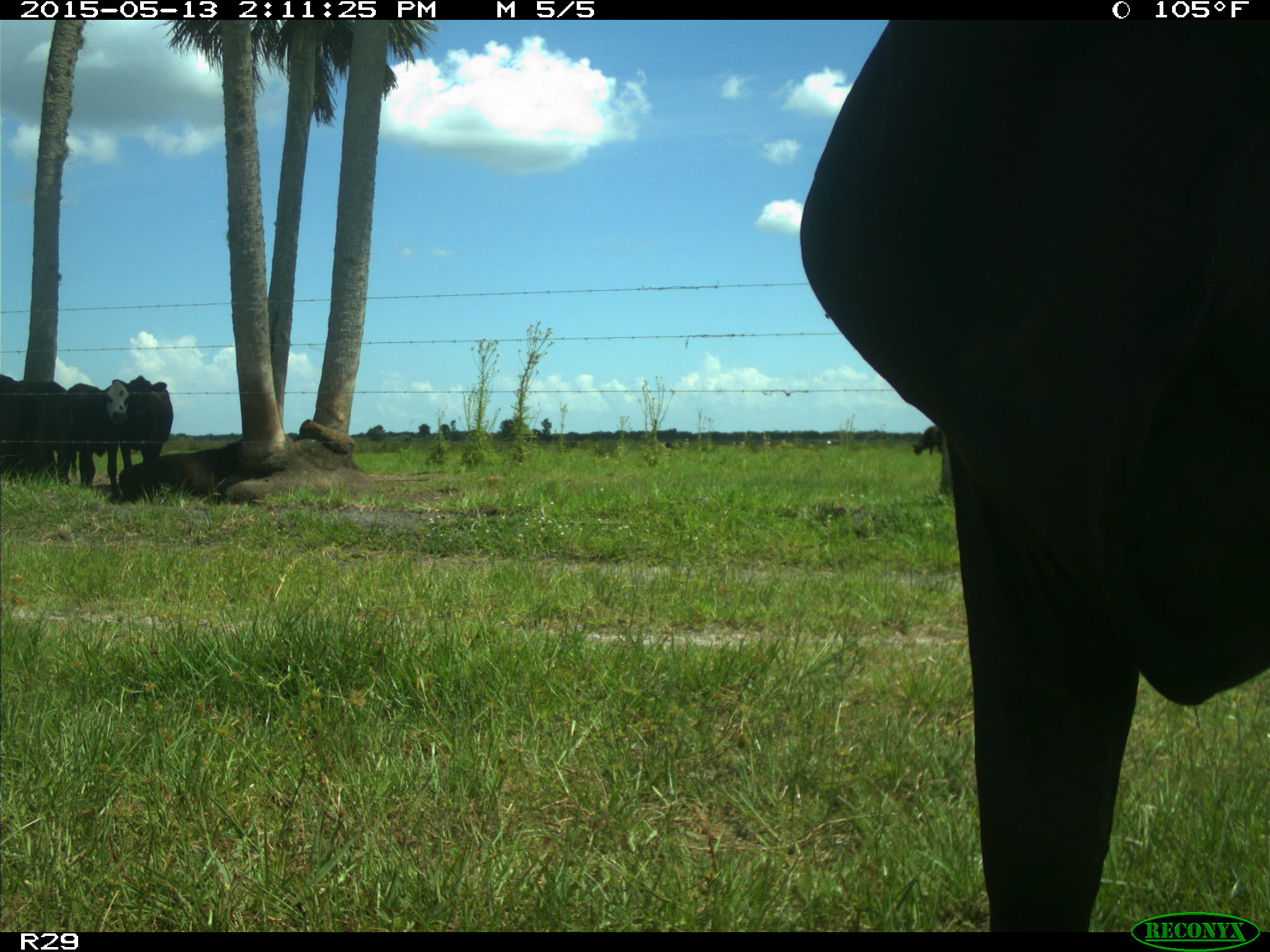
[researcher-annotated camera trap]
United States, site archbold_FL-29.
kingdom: Animalia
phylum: Chordata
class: Mammalia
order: Artiodactyla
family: Bovidae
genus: Bos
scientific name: Bos taurus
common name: domestic cow